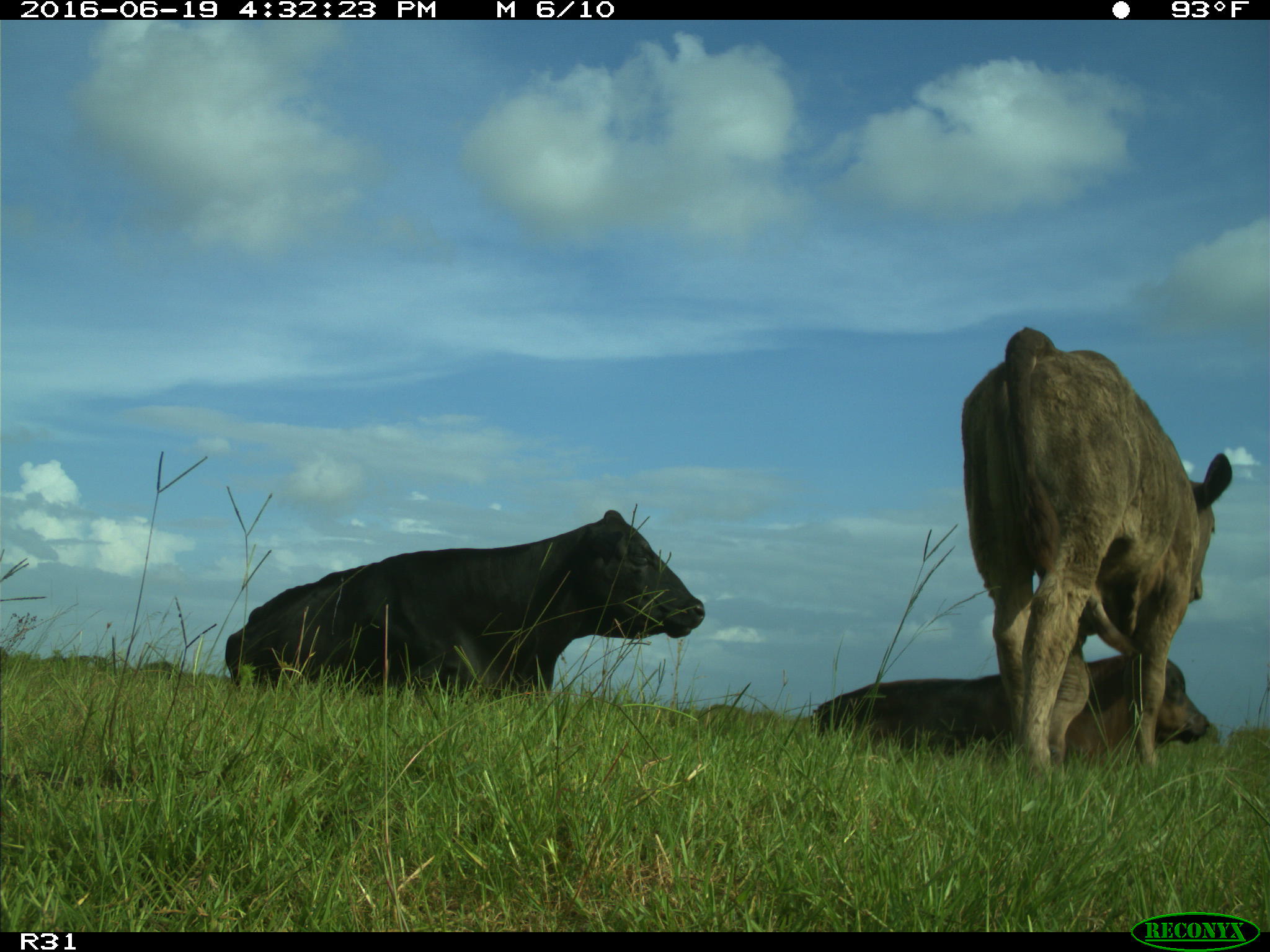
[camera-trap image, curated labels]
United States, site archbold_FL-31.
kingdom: Animalia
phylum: Chordata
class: Mammalia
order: Artiodactyla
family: Bovidae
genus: Bos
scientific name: Bos taurus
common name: domestic cow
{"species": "Bos taurus (domestic cow)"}